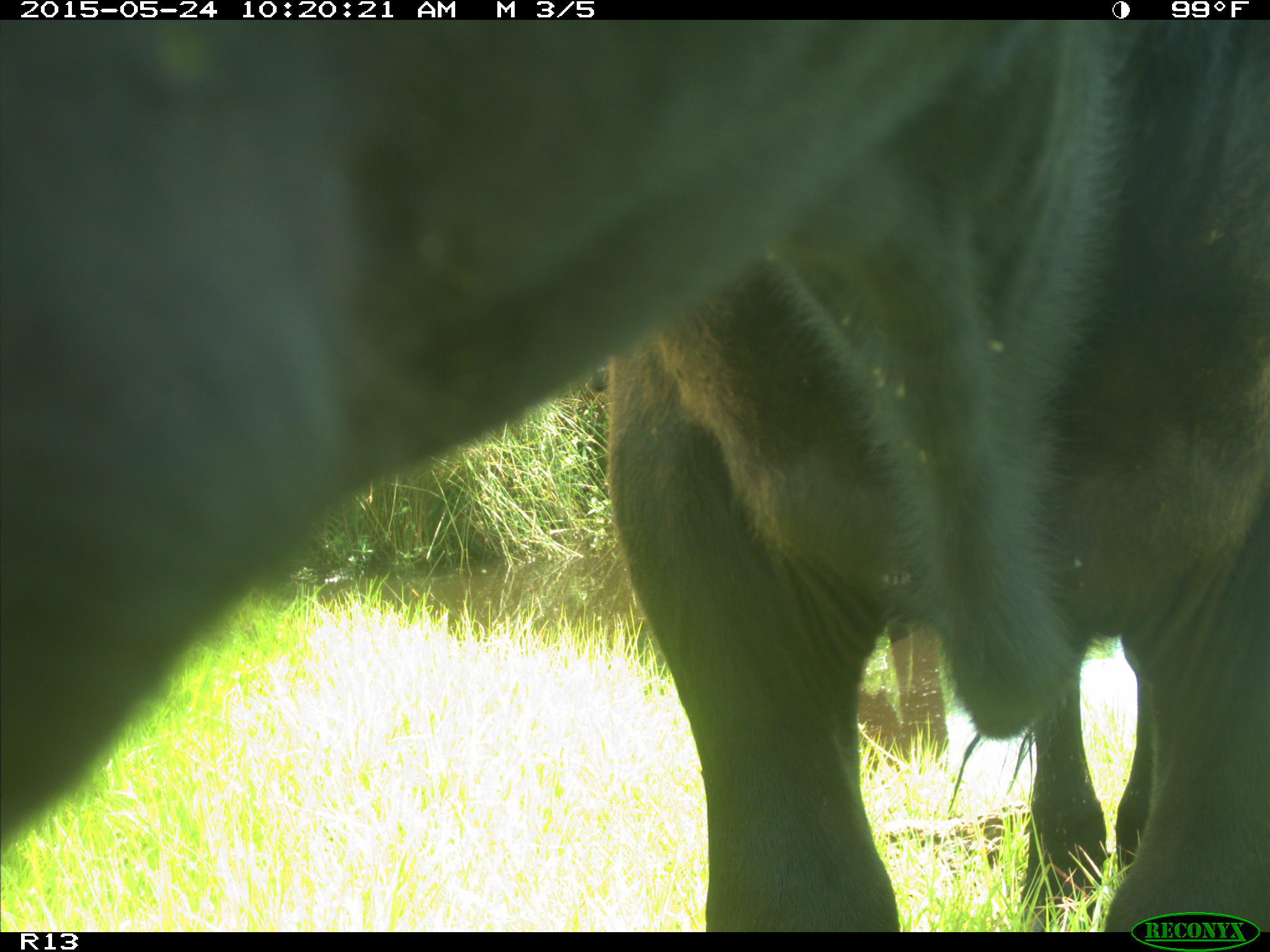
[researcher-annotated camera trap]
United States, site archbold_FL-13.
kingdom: Animalia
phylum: Chordata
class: Mammalia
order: Artiodactyla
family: Bovidae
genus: Bos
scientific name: Bos taurus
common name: domestic cow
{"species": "Bos taurus (domestic cow)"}